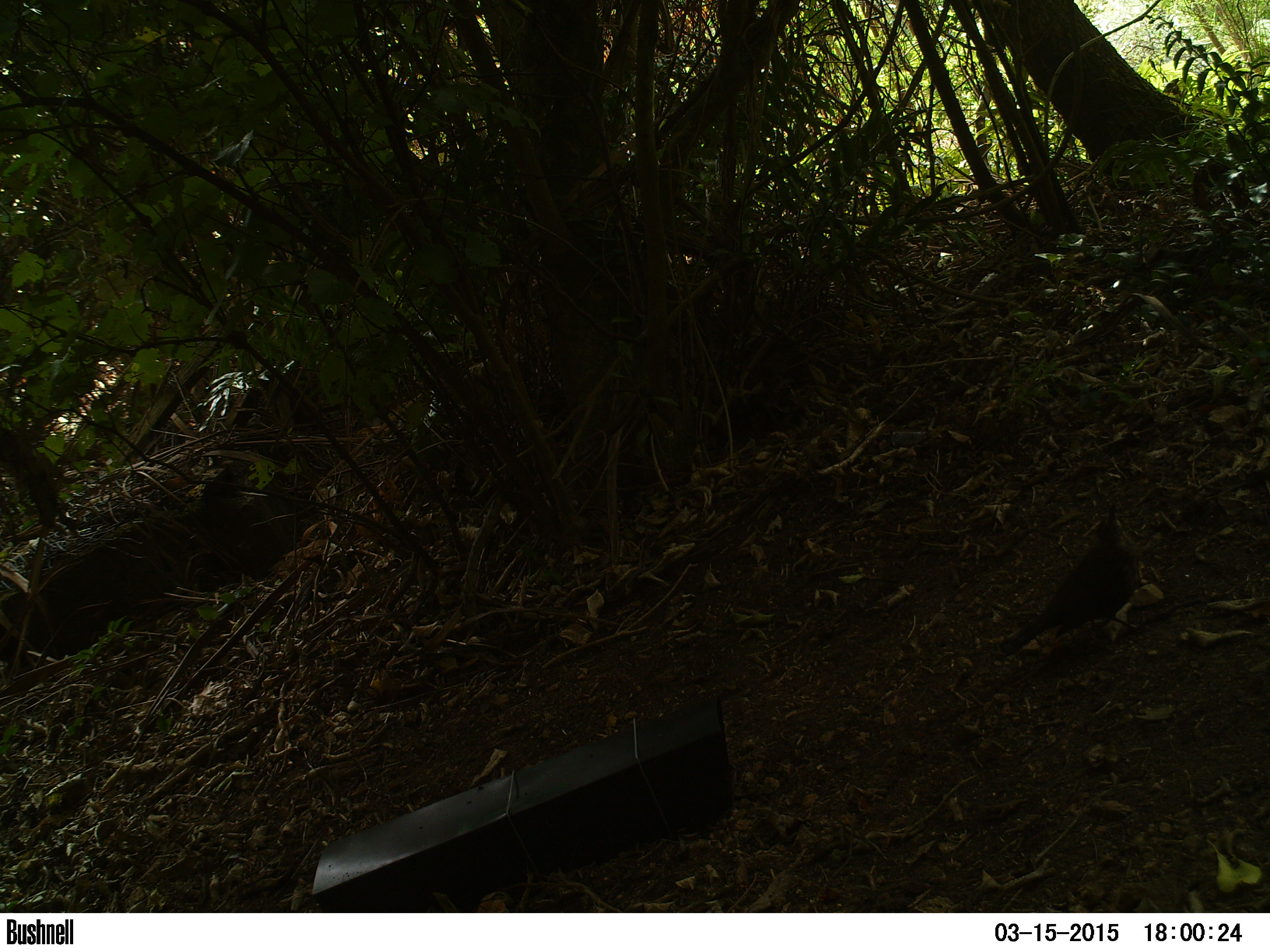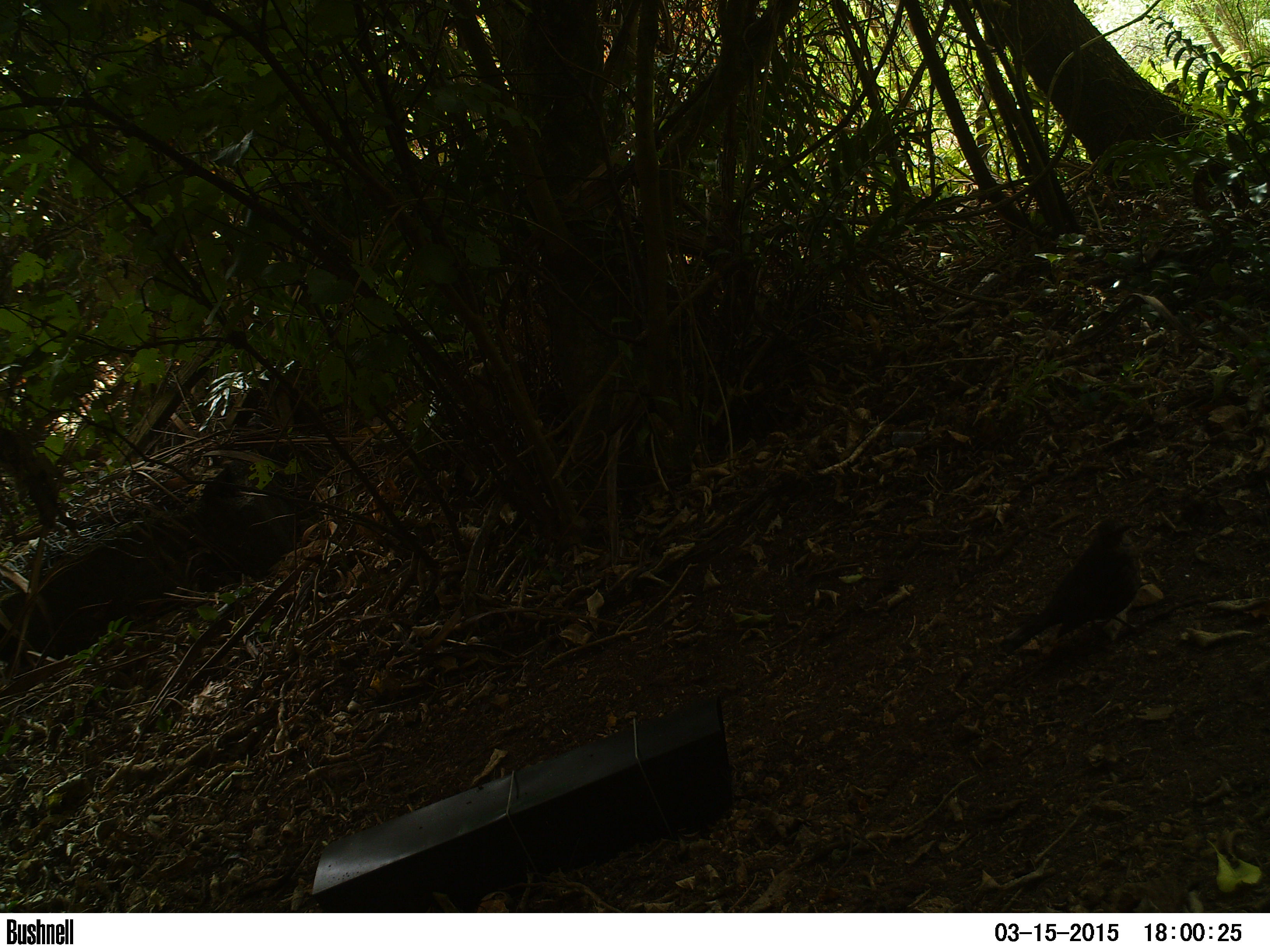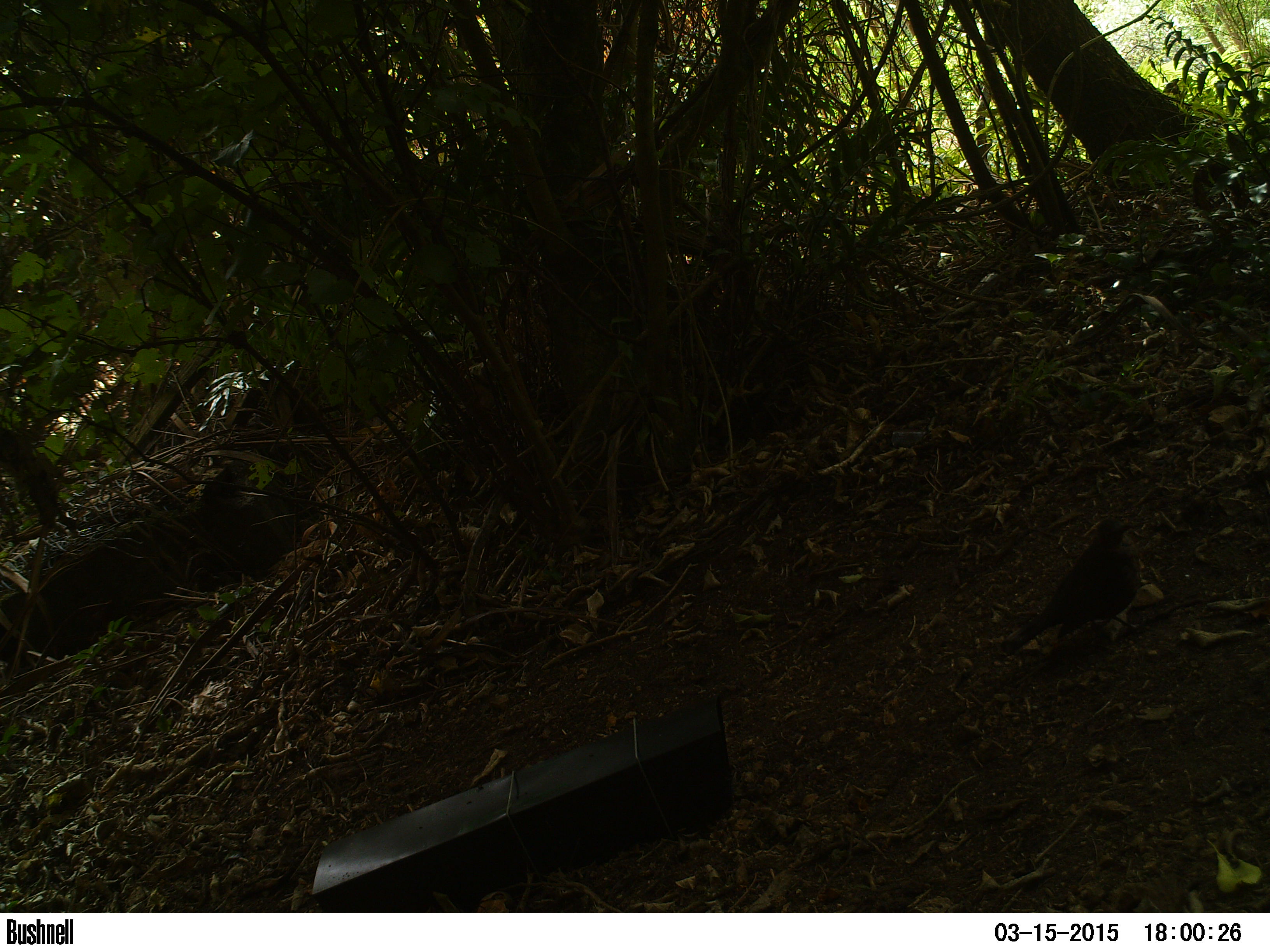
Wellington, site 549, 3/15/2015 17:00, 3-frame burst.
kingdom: Animalia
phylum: Chordata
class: Aves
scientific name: Aves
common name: bird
Bird (Aves).